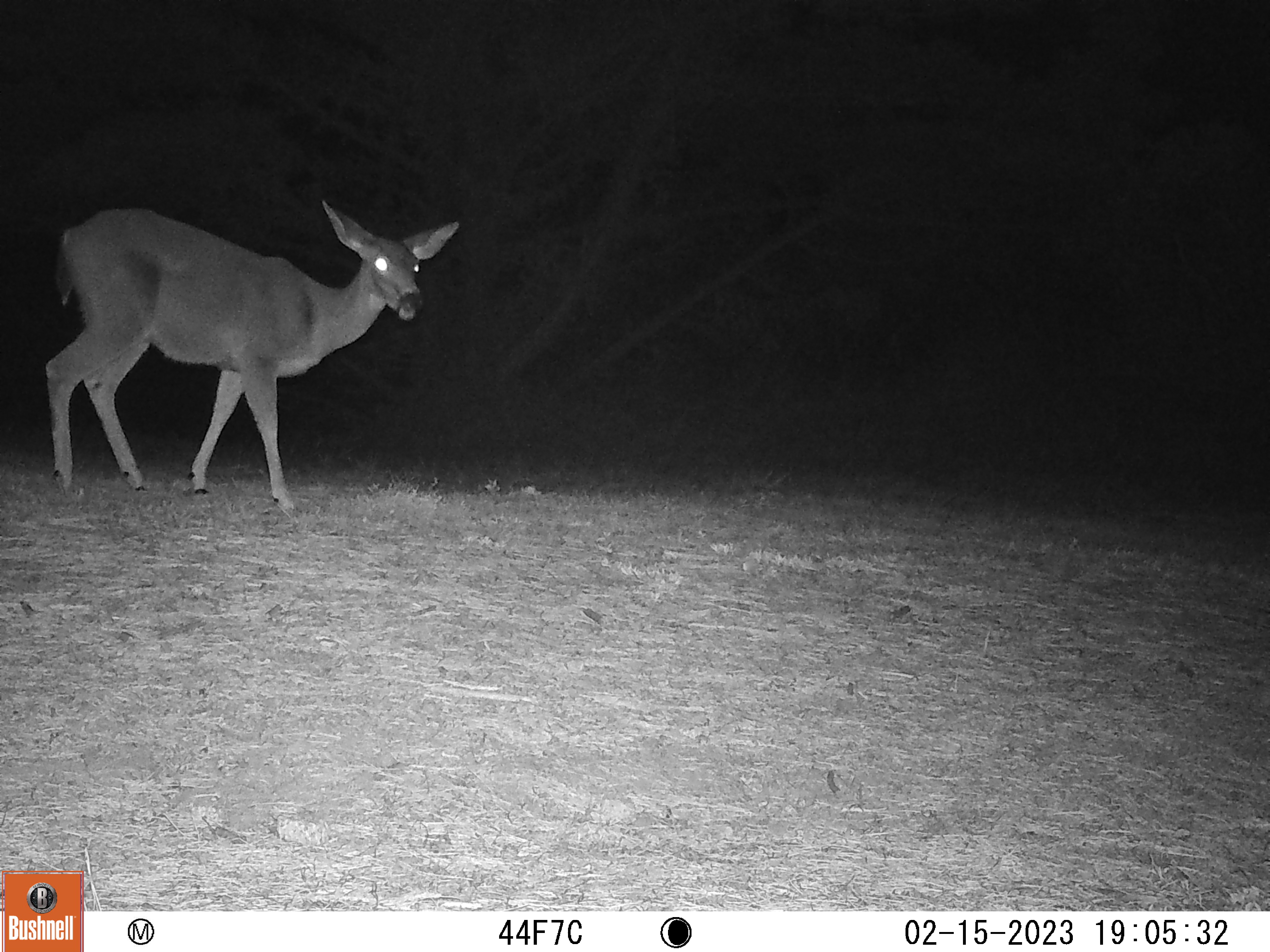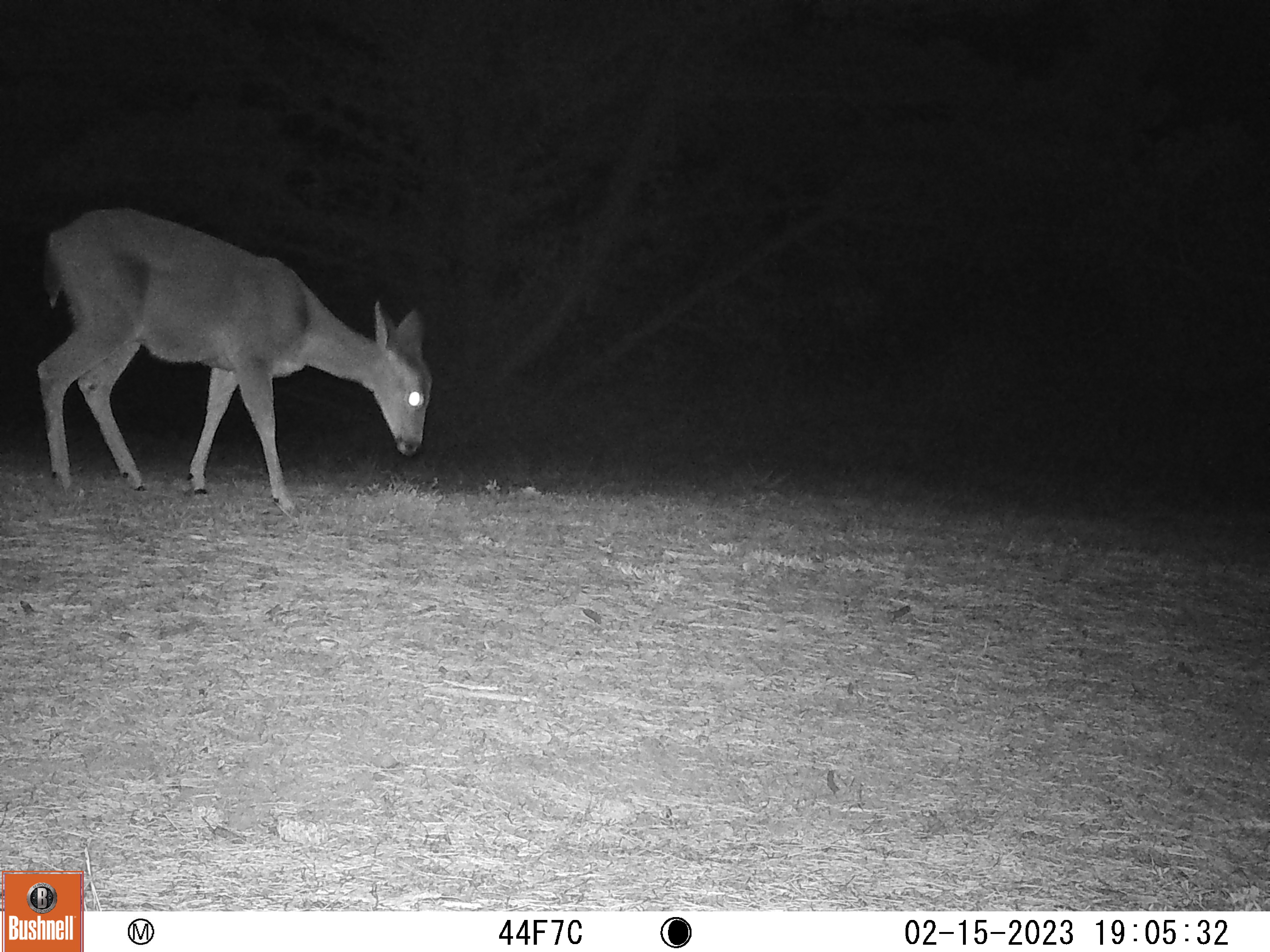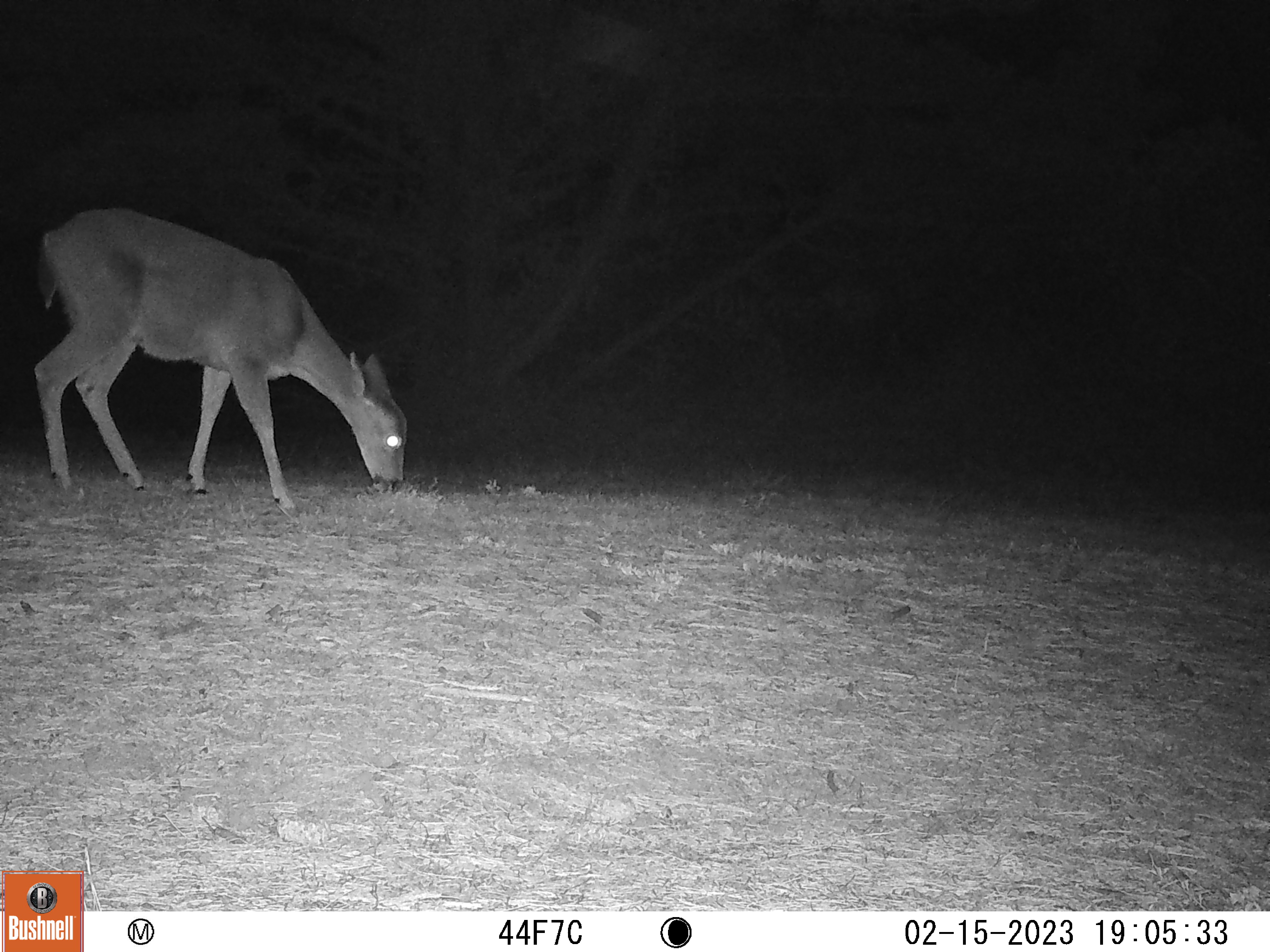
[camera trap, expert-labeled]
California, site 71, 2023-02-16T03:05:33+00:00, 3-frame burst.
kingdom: Animalia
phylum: Chordata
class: Mammalia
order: Artiodactyla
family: Cervidae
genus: Odocoileus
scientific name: Odocoileus hemionus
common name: mule deer